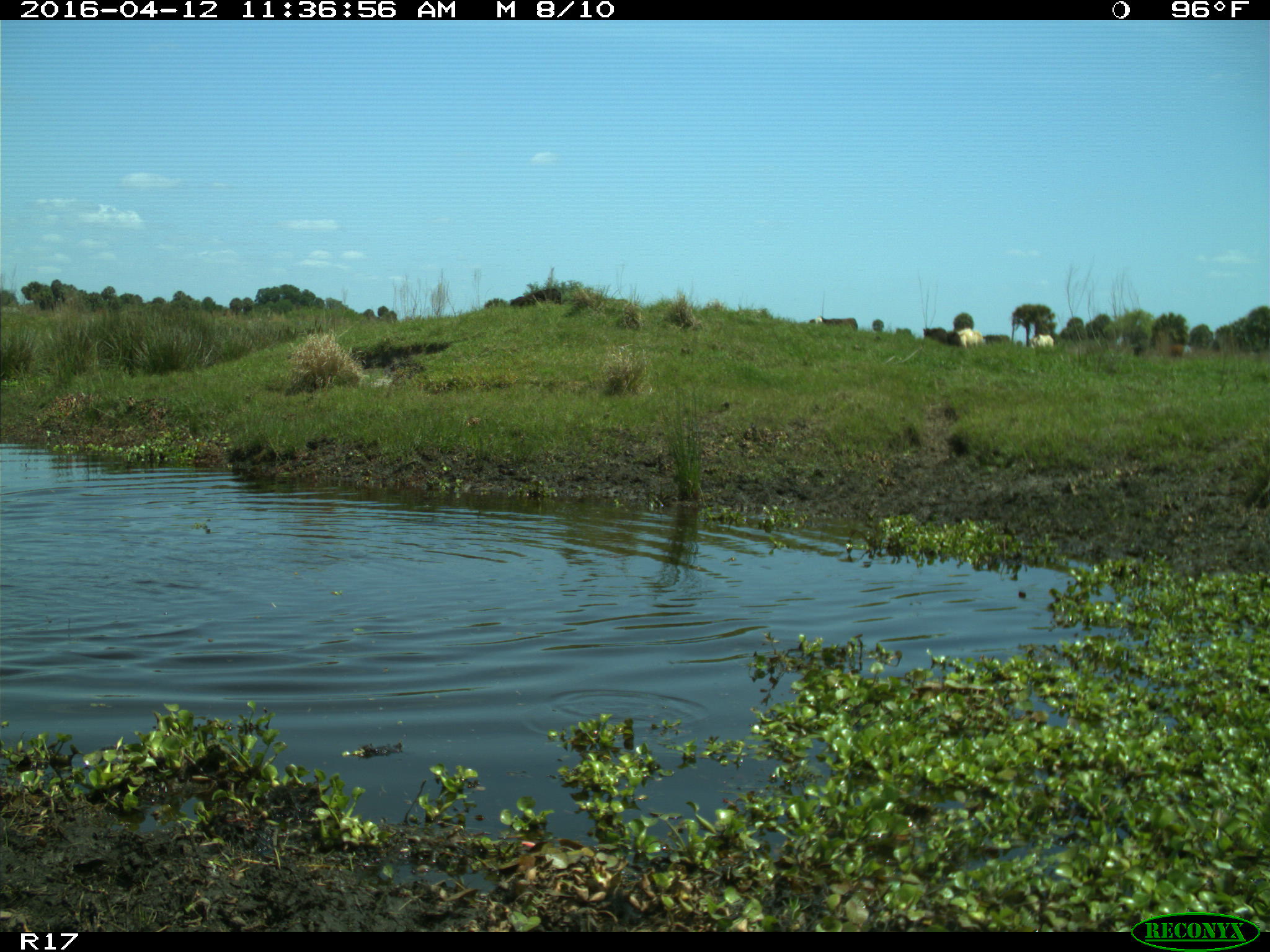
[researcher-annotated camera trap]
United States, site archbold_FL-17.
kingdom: Animalia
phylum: Chordata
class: Mammalia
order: Artiodactyla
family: Bovidae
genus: Bos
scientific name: Bos taurus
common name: domestic cow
Bos taurus (domestic cow).